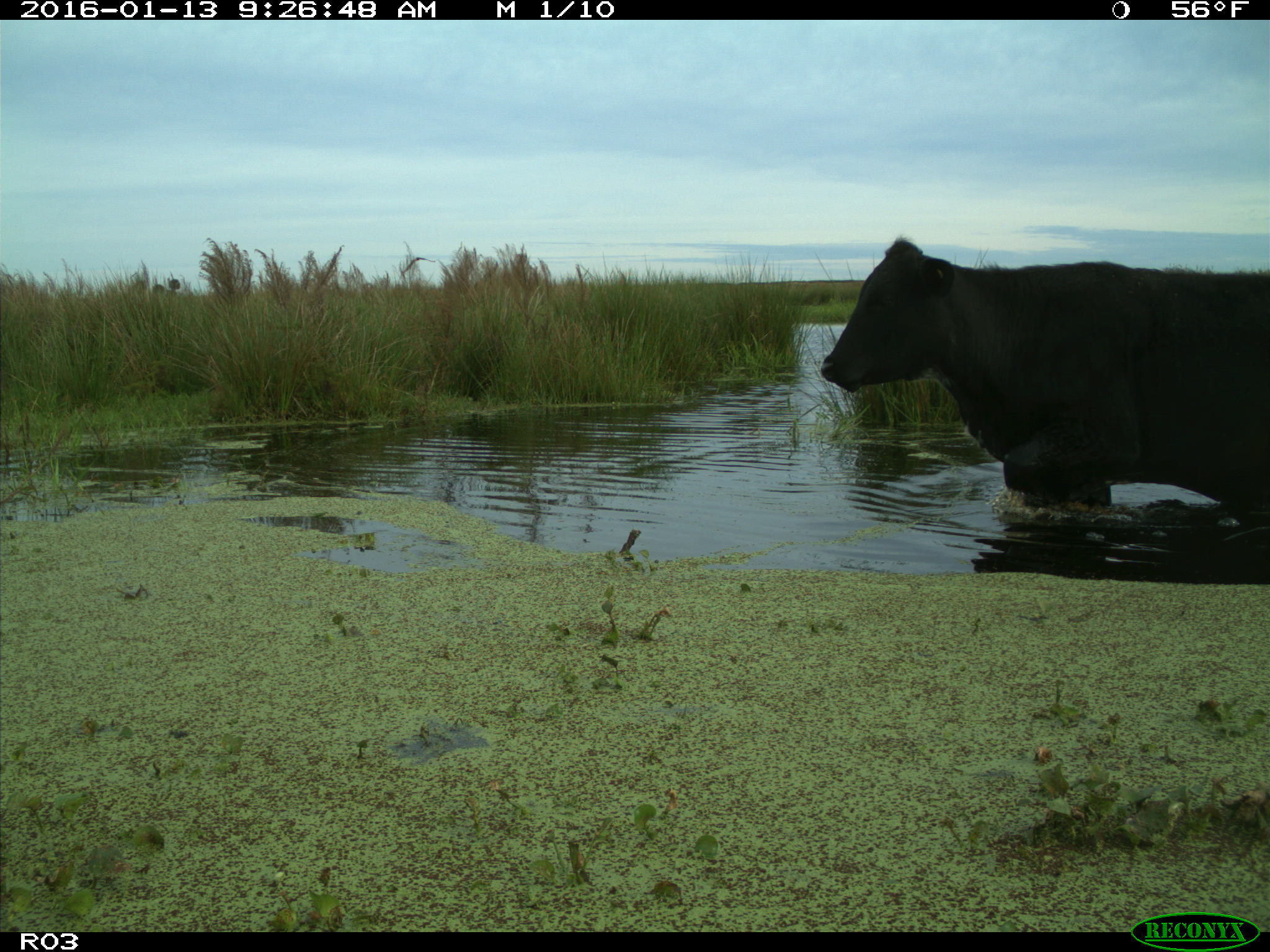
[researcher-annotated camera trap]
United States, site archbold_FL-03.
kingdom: Animalia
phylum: Chordata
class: Mammalia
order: Artiodactyla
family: Bovidae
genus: Bos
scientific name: Bos taurus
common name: domestic cow